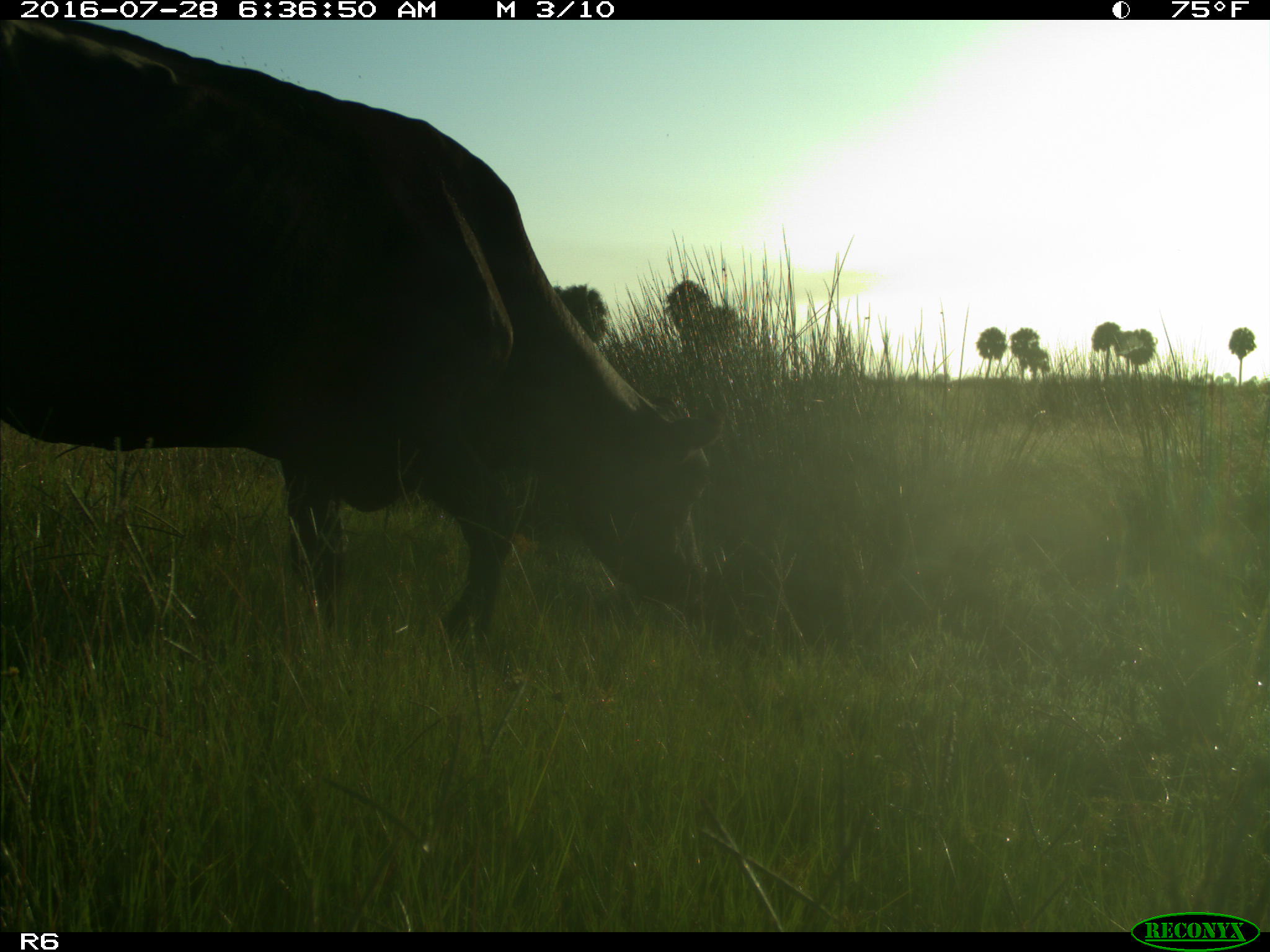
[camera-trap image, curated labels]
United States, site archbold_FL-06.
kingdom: Animalia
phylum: Chordata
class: Mammalia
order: Artiodactyla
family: Bovidae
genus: Bos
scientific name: Bos taurus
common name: domestic cow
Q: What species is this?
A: Bos taurus (domestic cow).